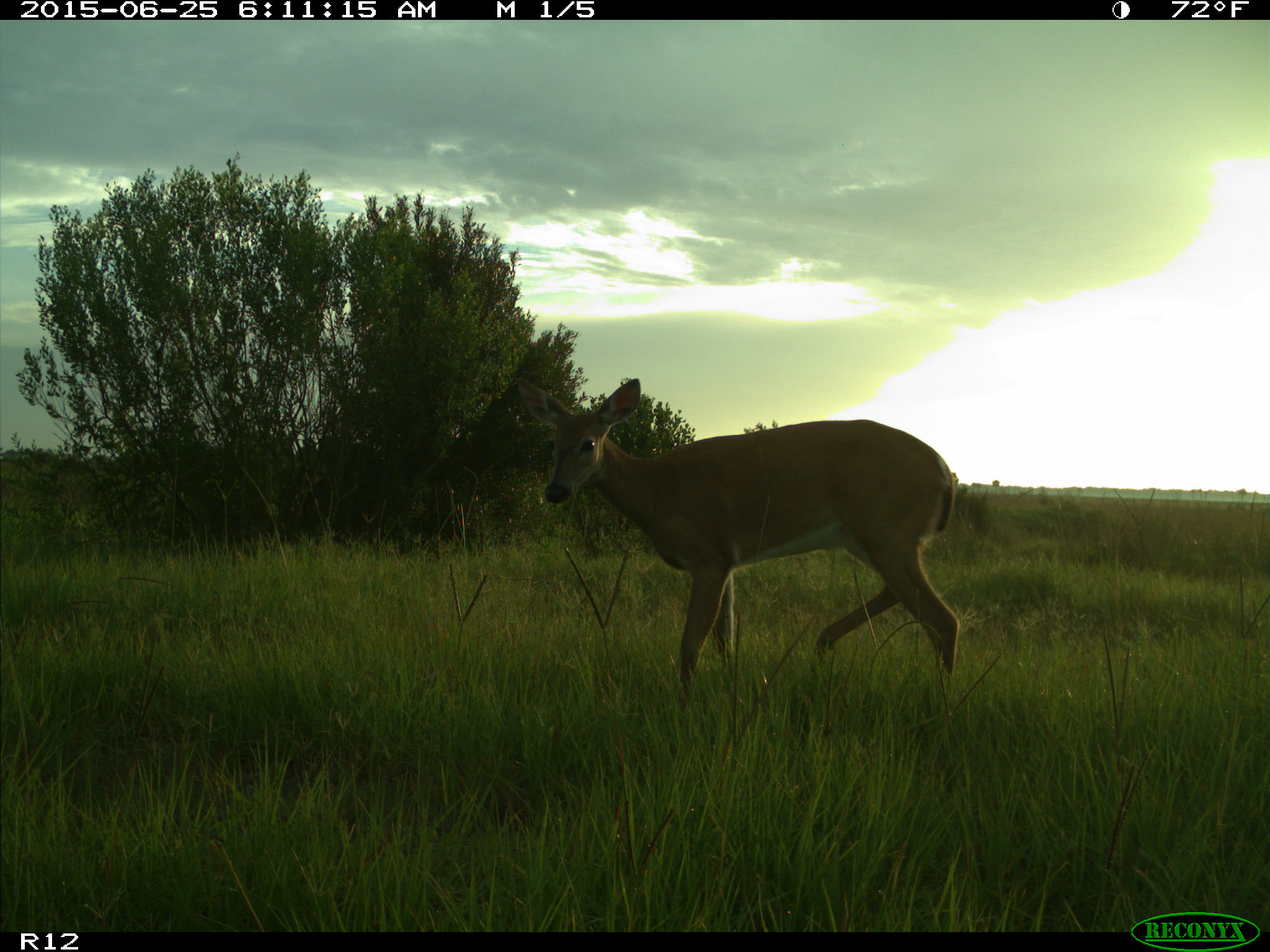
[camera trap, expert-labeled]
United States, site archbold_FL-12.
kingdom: Animalia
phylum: Chordata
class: Mammalia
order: Artiodactyla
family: Cervidae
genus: Odocoileus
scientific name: Odocoileus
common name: deer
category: unidentified deer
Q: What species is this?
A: Unidentified deer (deer) (Odocoileus).